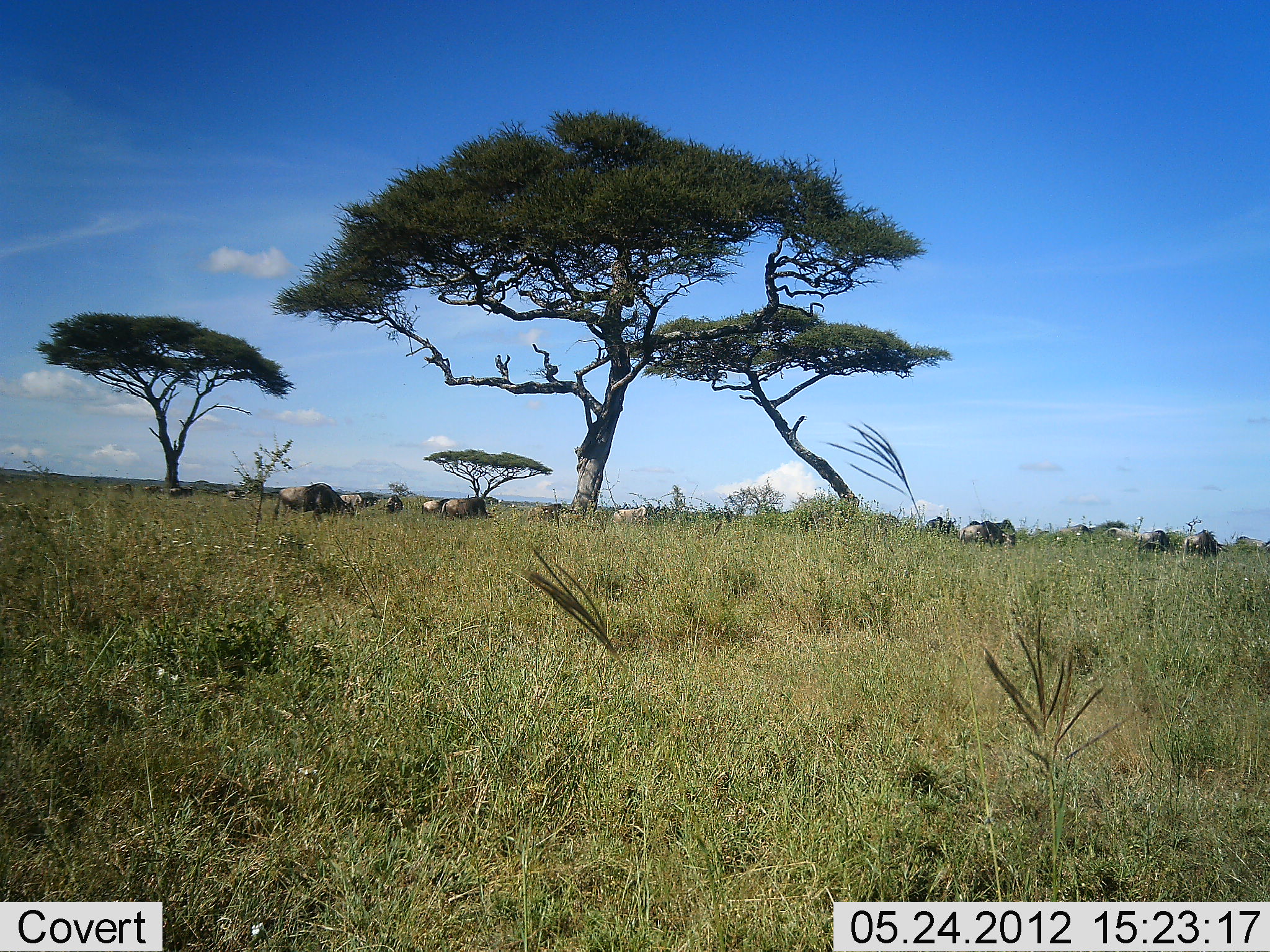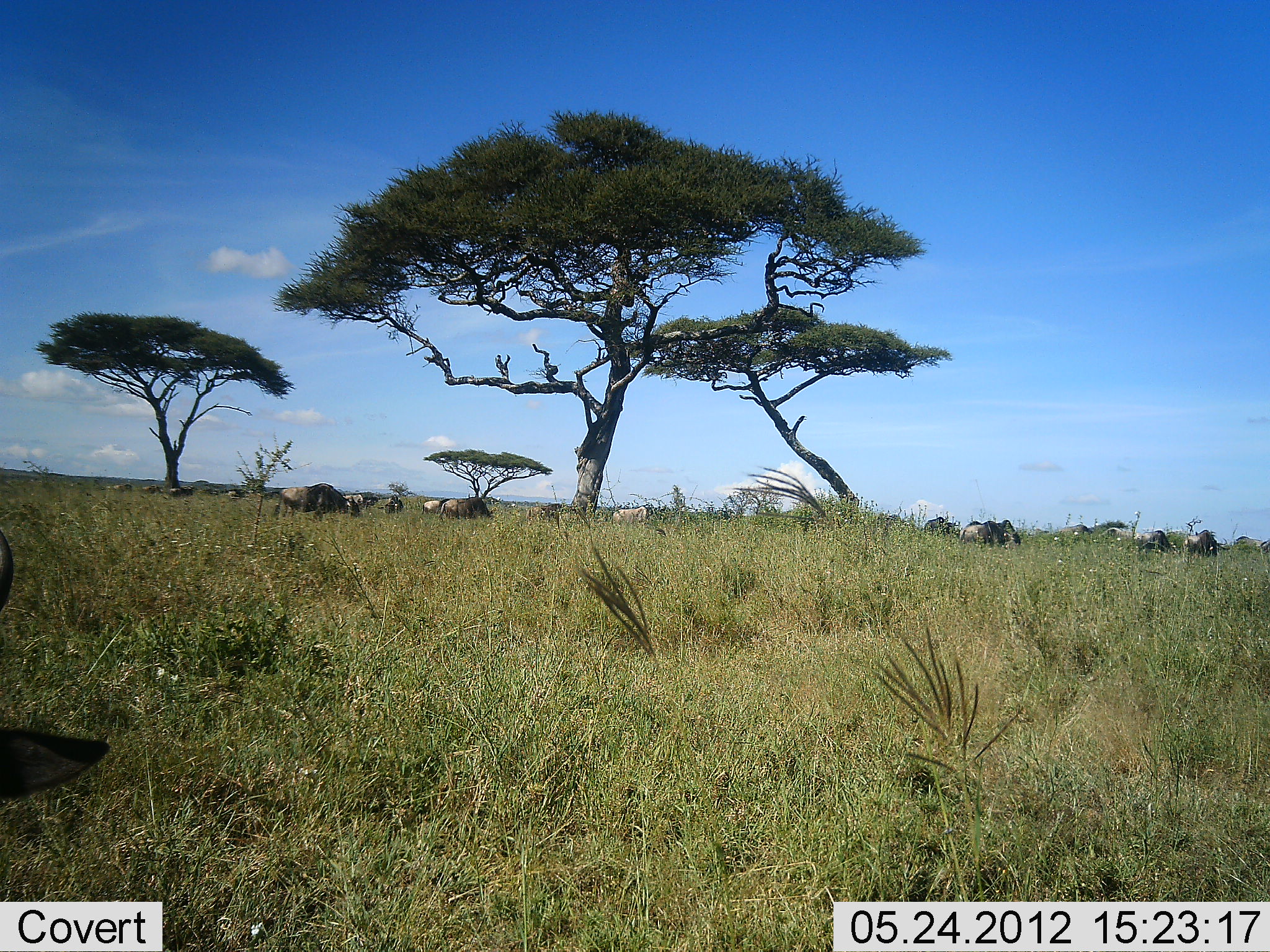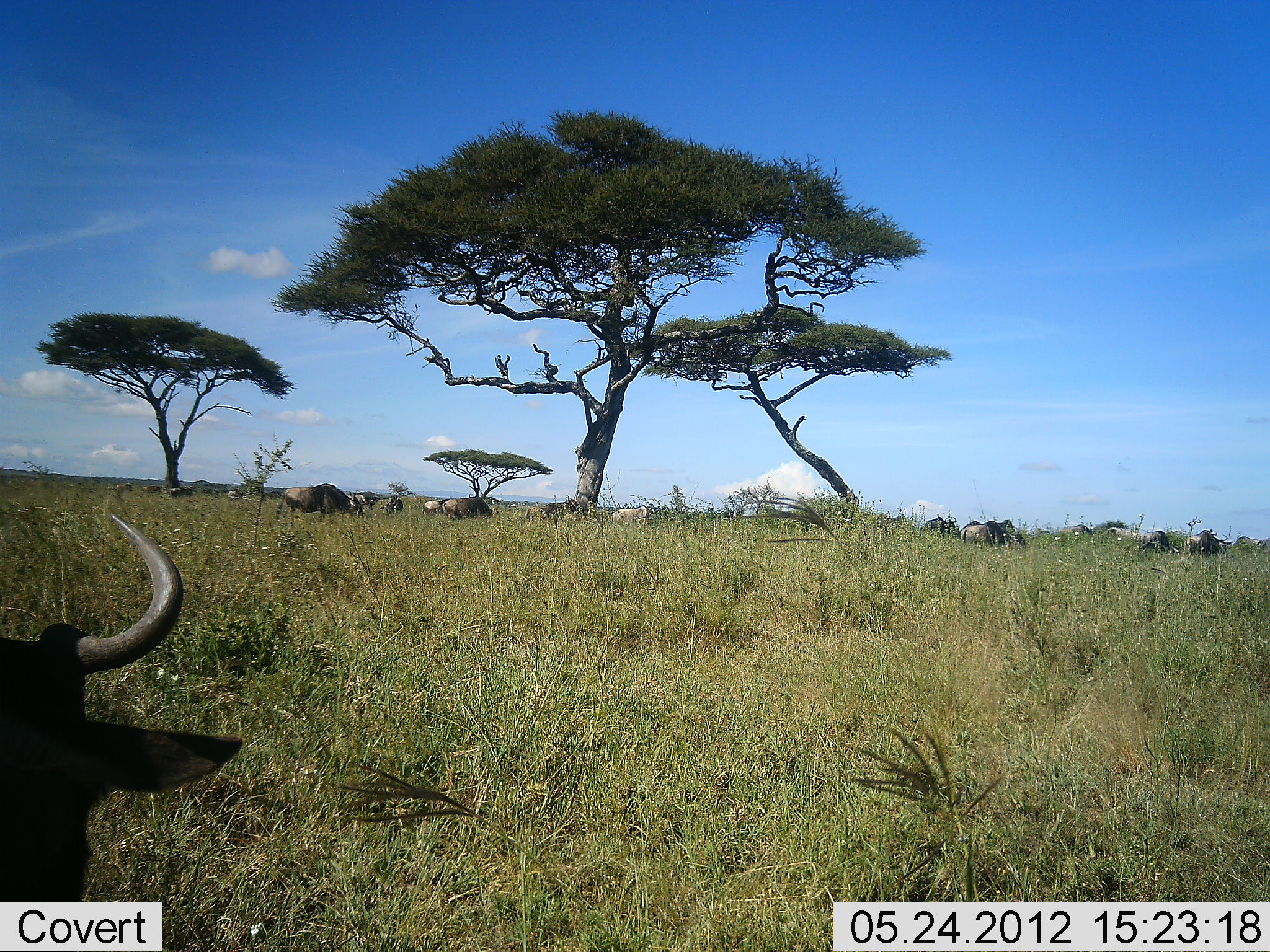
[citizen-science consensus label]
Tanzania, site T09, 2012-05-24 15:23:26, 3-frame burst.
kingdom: Animalia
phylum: Chordata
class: Mammalia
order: Artiodactyla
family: Bovidae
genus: Connochaetes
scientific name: Connochaetes taurinus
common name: blue wildebeest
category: wildebeest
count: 11-50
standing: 40%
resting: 0%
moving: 50%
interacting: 0%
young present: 0%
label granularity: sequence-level